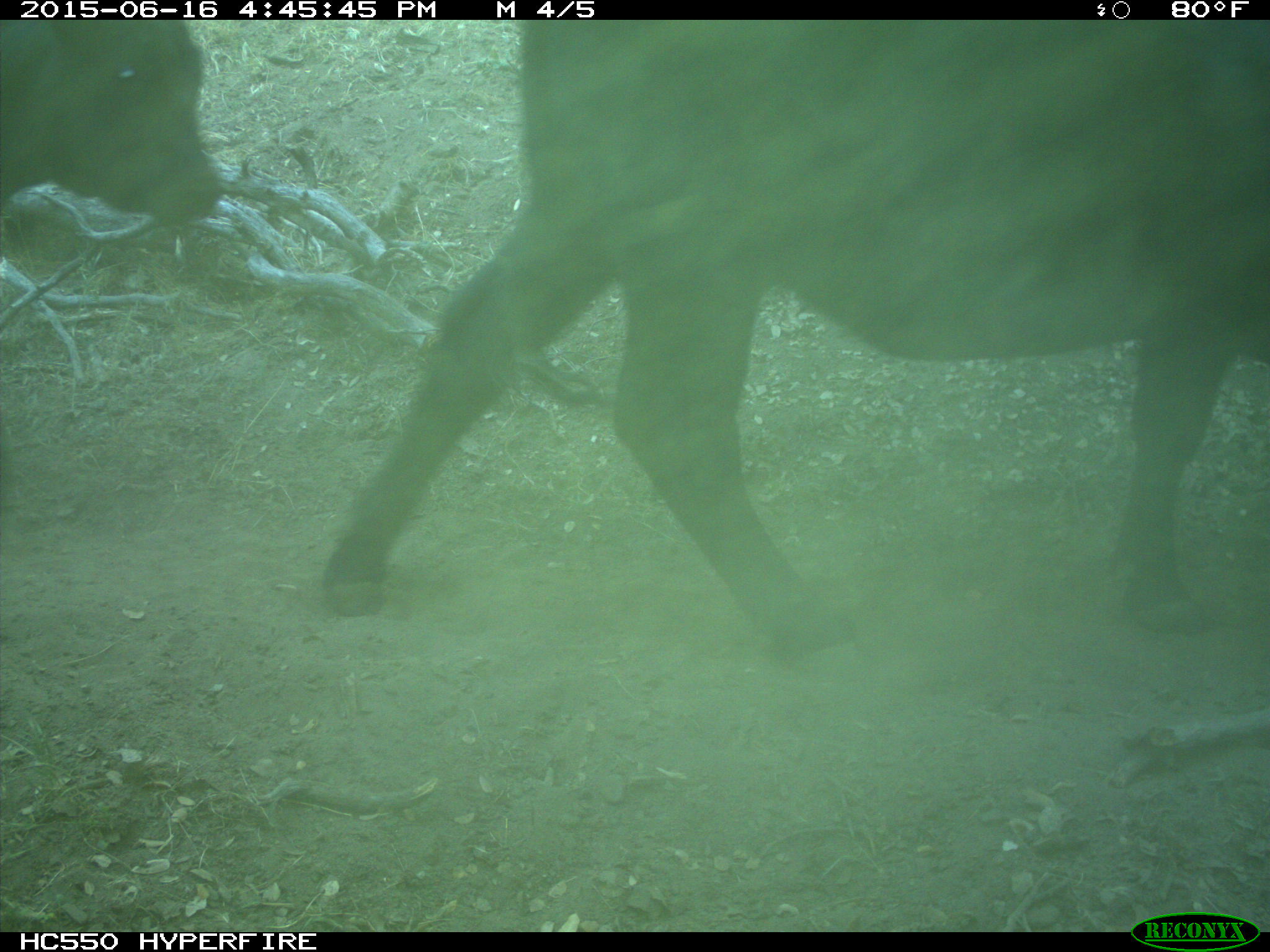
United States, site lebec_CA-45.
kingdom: Animalia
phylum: Chordata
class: Mammalia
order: Artiodactyla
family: Bovidae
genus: Bos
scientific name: Bos taurus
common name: domestic cow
Bos taurus (domestic cow).